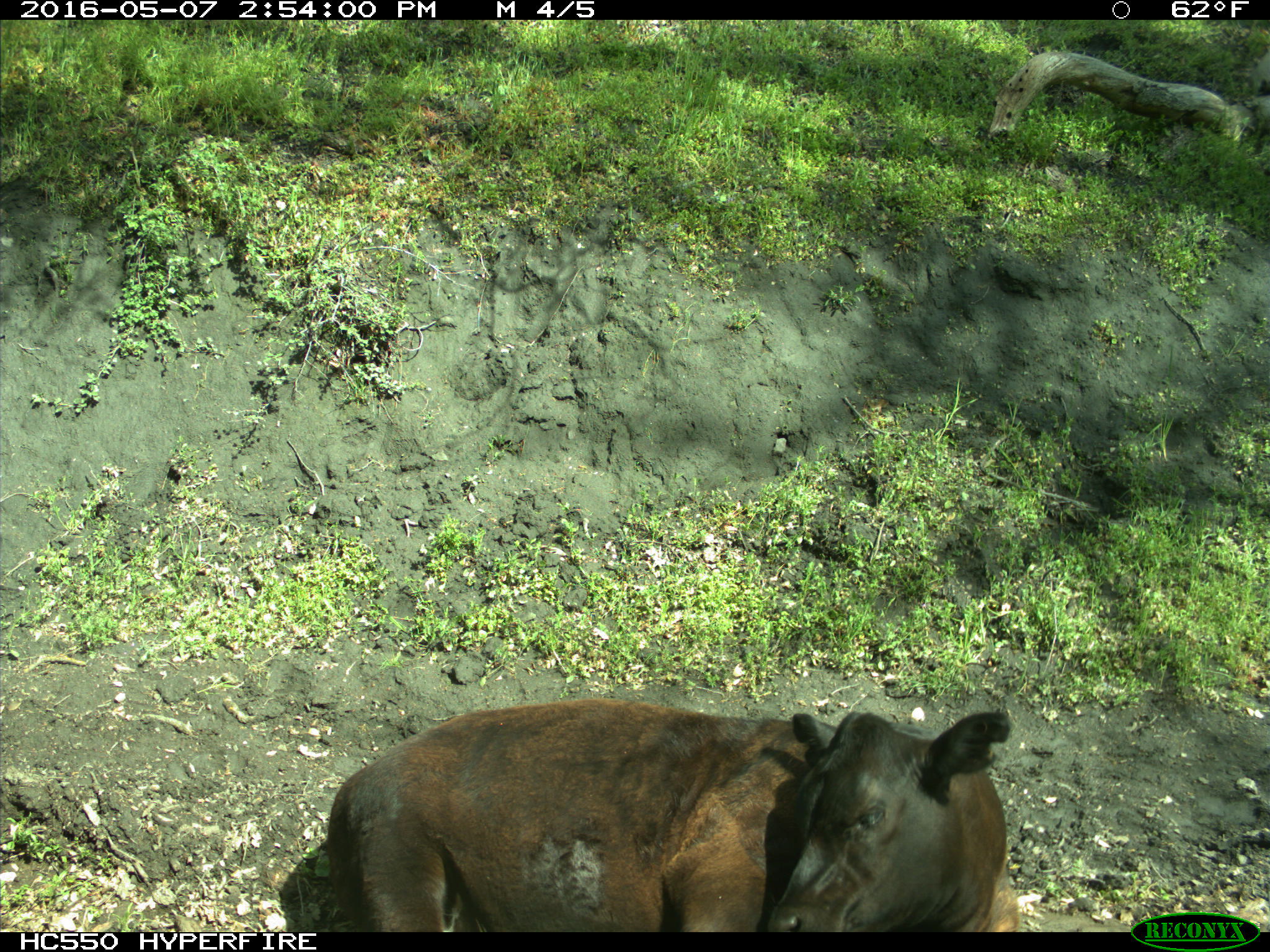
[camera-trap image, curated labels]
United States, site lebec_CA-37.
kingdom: Animalia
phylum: Chordata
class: Mammalia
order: Artiodactyla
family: Bovidae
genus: Bos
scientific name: Bos taurus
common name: domestic cow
Bos taurus (domestic cow).